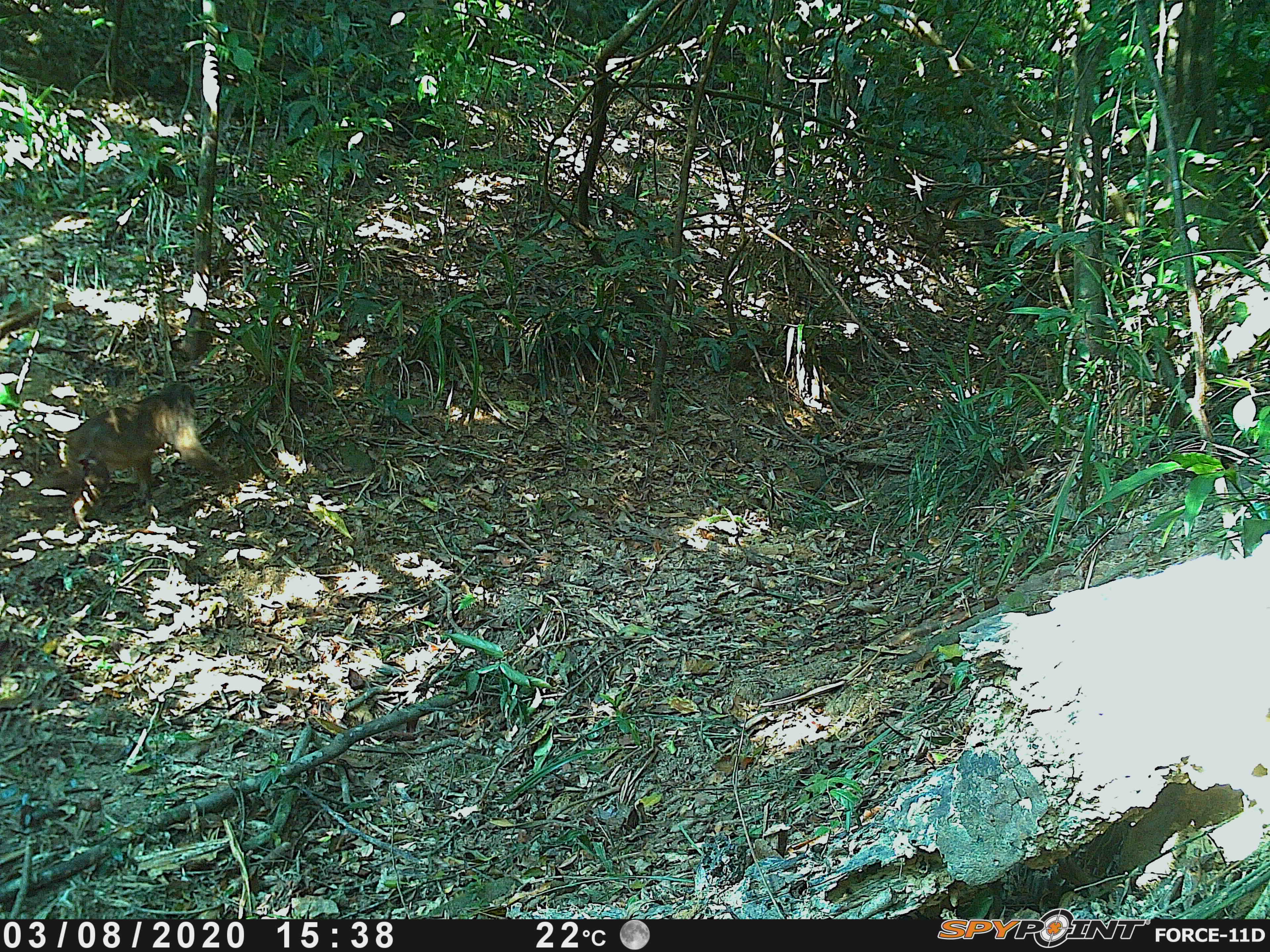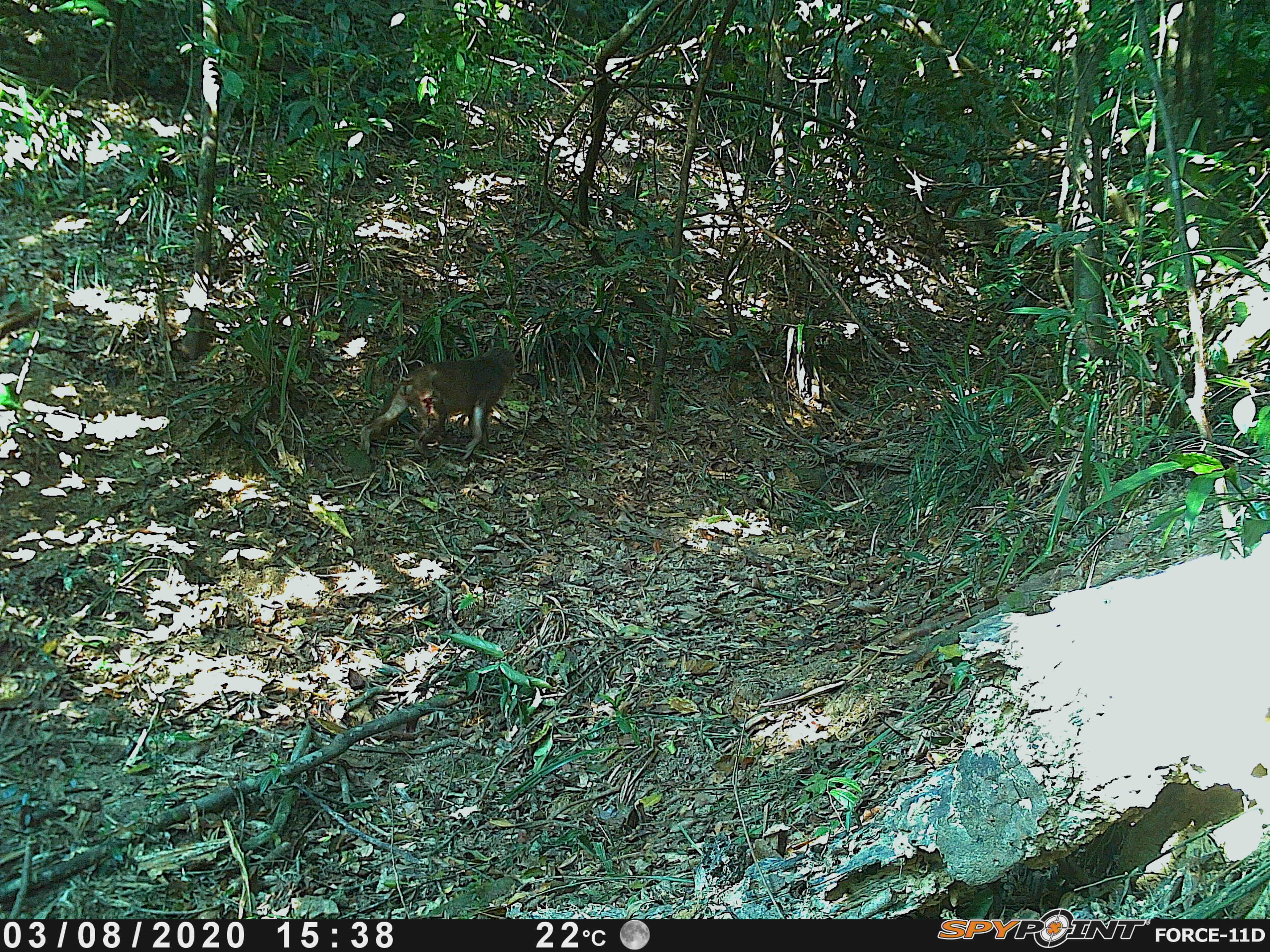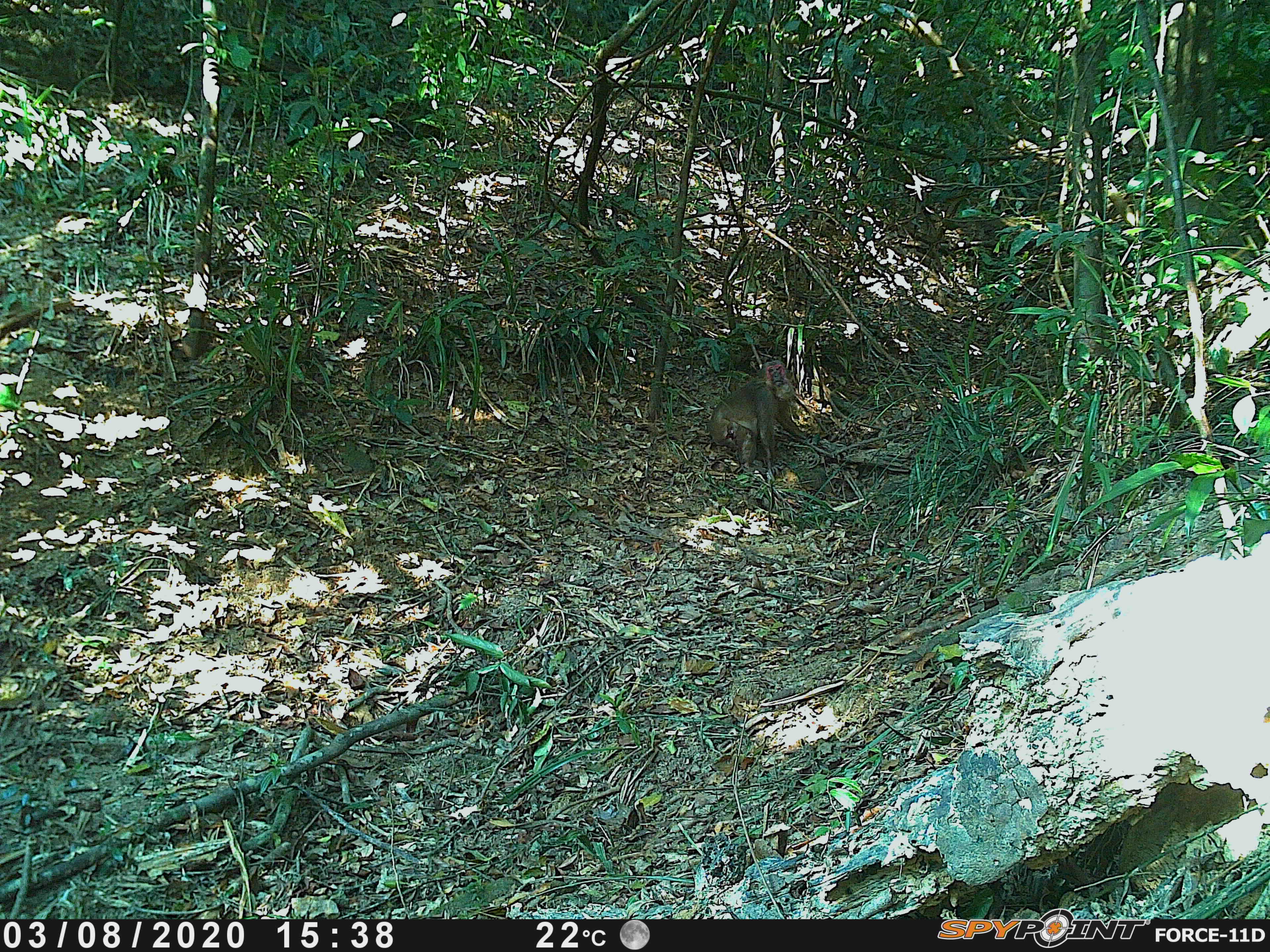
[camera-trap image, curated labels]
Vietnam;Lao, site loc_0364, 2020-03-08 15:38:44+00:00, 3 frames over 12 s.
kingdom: Animalia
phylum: Chordata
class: Mammalia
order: Primates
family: Cercopithecidae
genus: Macaca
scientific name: Macaca arctoides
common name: stump-tailed macaque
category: stump tailed macaque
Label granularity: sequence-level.